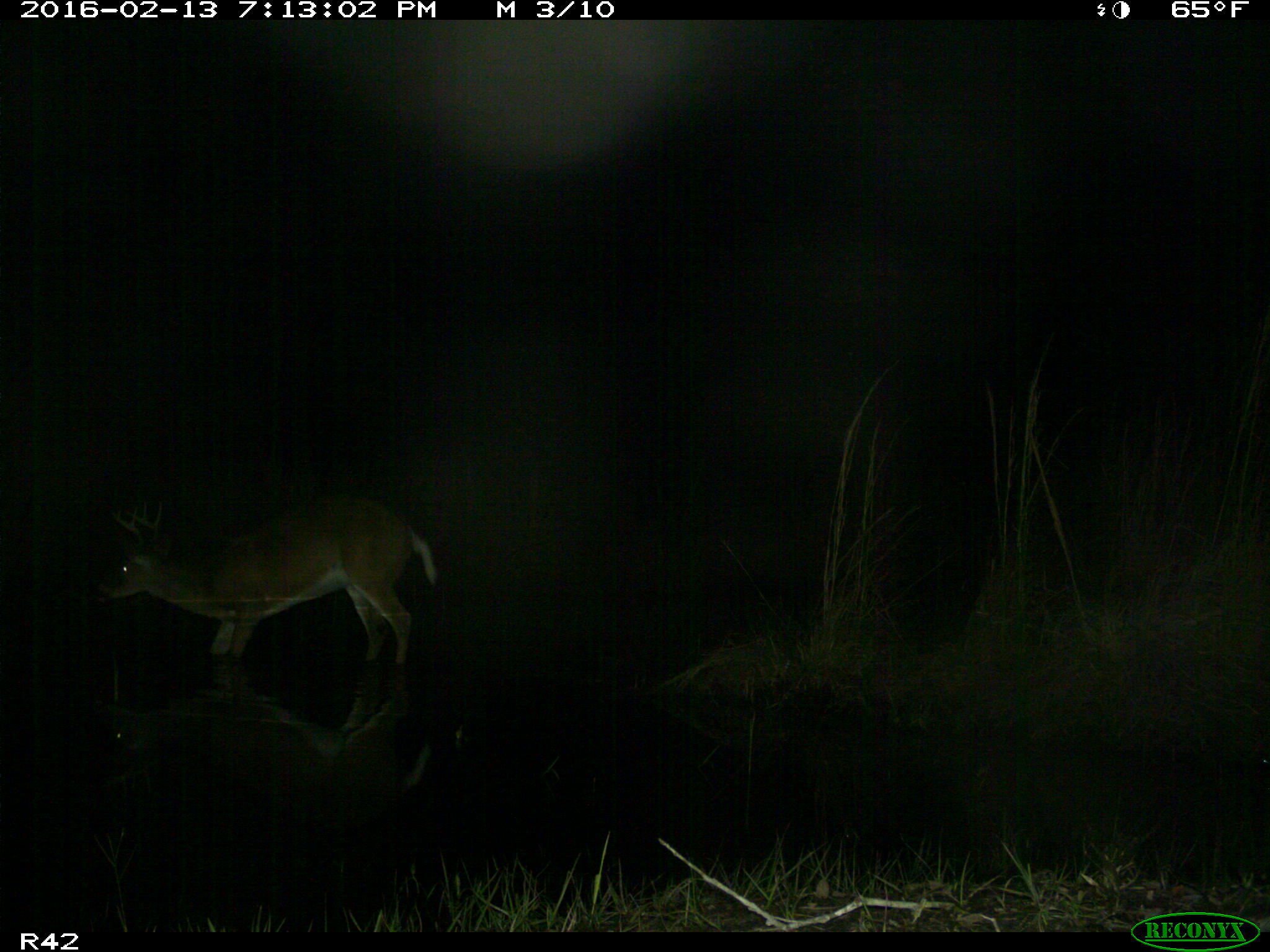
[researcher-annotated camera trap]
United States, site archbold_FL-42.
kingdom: Animalia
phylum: Chordata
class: Mammalia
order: Artiodactyla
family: Cervidae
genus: Odocoileus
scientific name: Odocoileus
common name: deer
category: unidentified deer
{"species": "unidentified deer (deer) (Odocoileus)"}